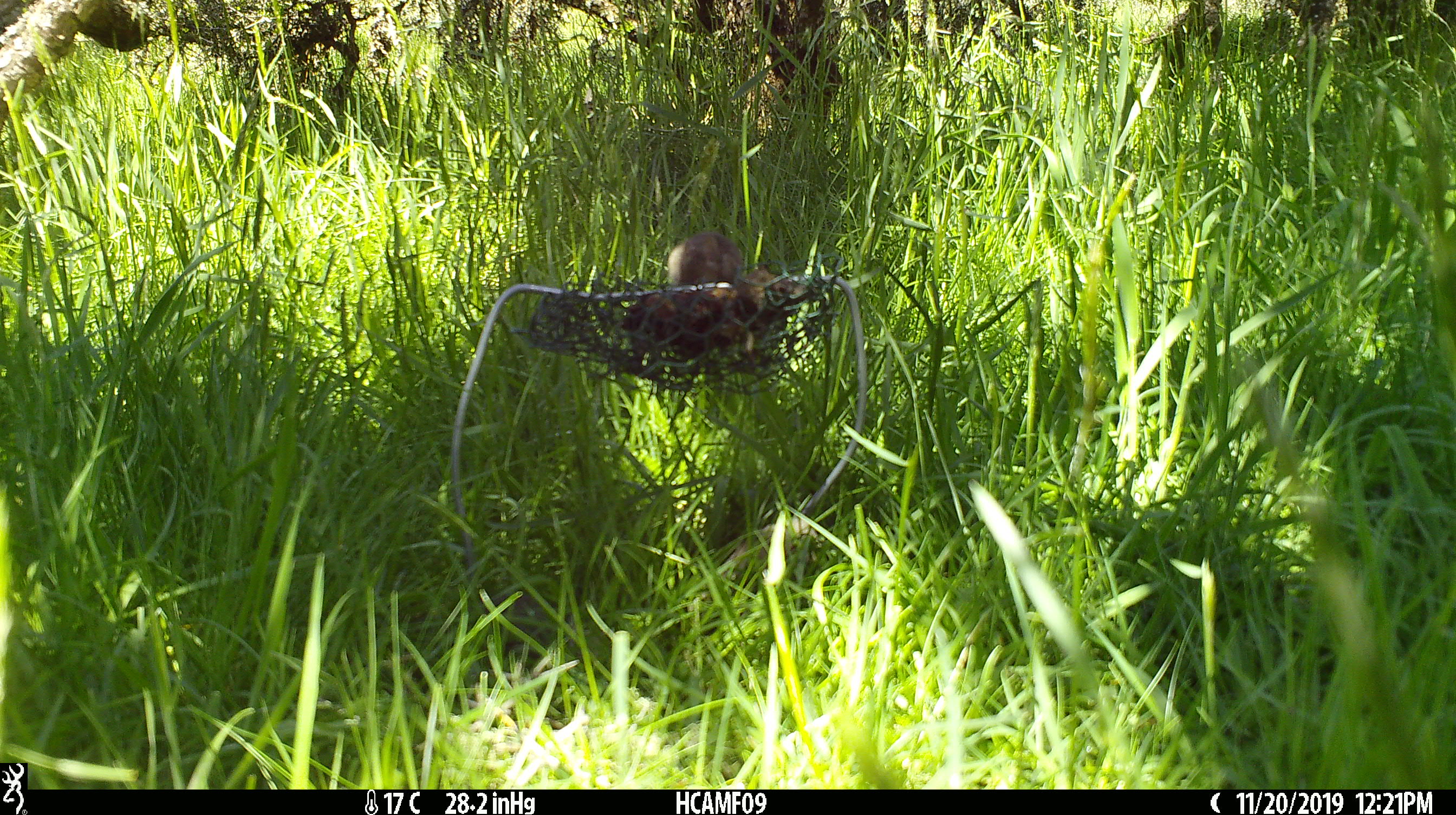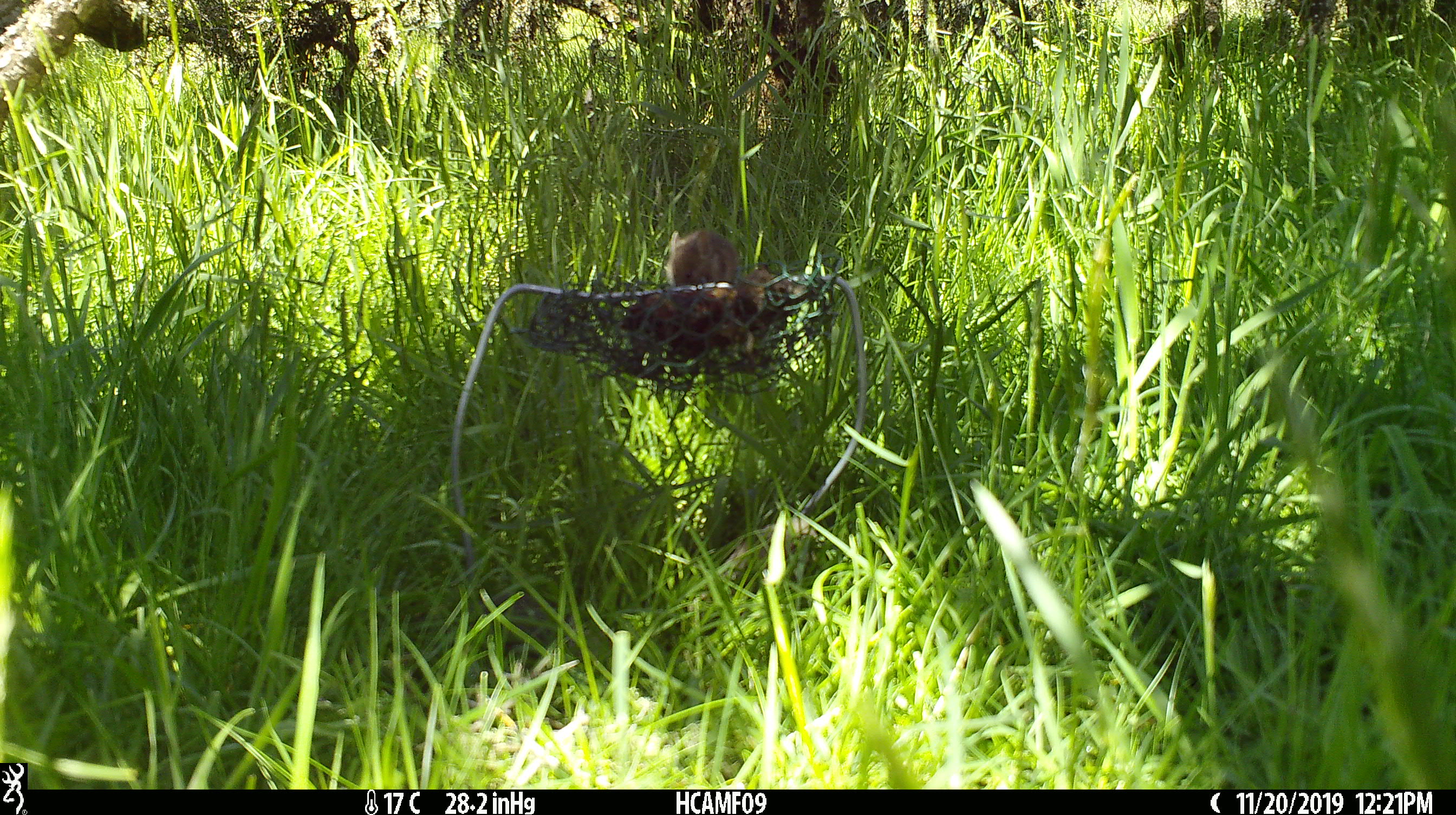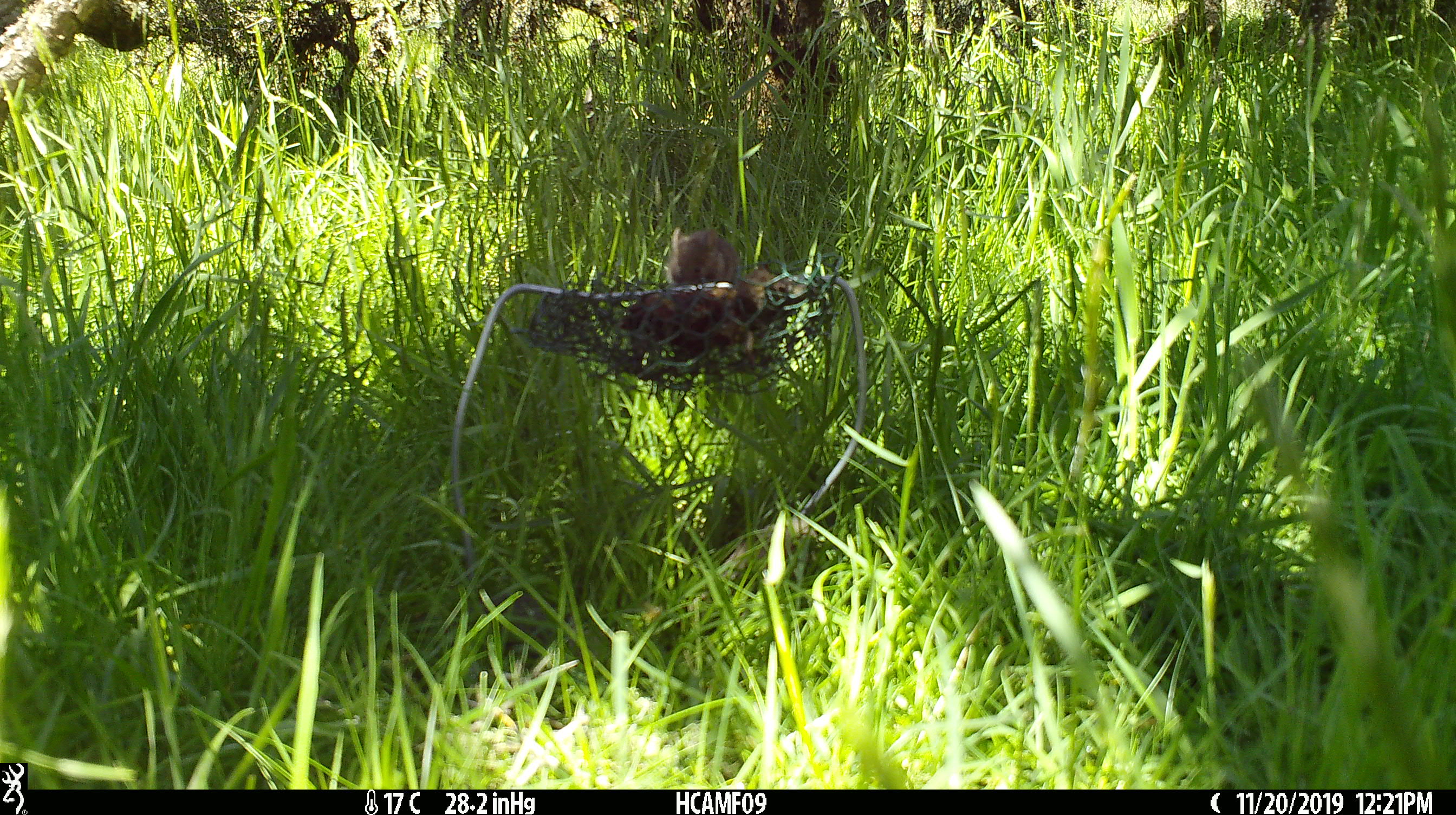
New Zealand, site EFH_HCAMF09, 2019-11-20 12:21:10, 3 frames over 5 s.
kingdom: Animalia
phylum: Chordata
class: Mammalia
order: Rodentia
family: Muridae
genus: Mus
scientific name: Mus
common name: mouse